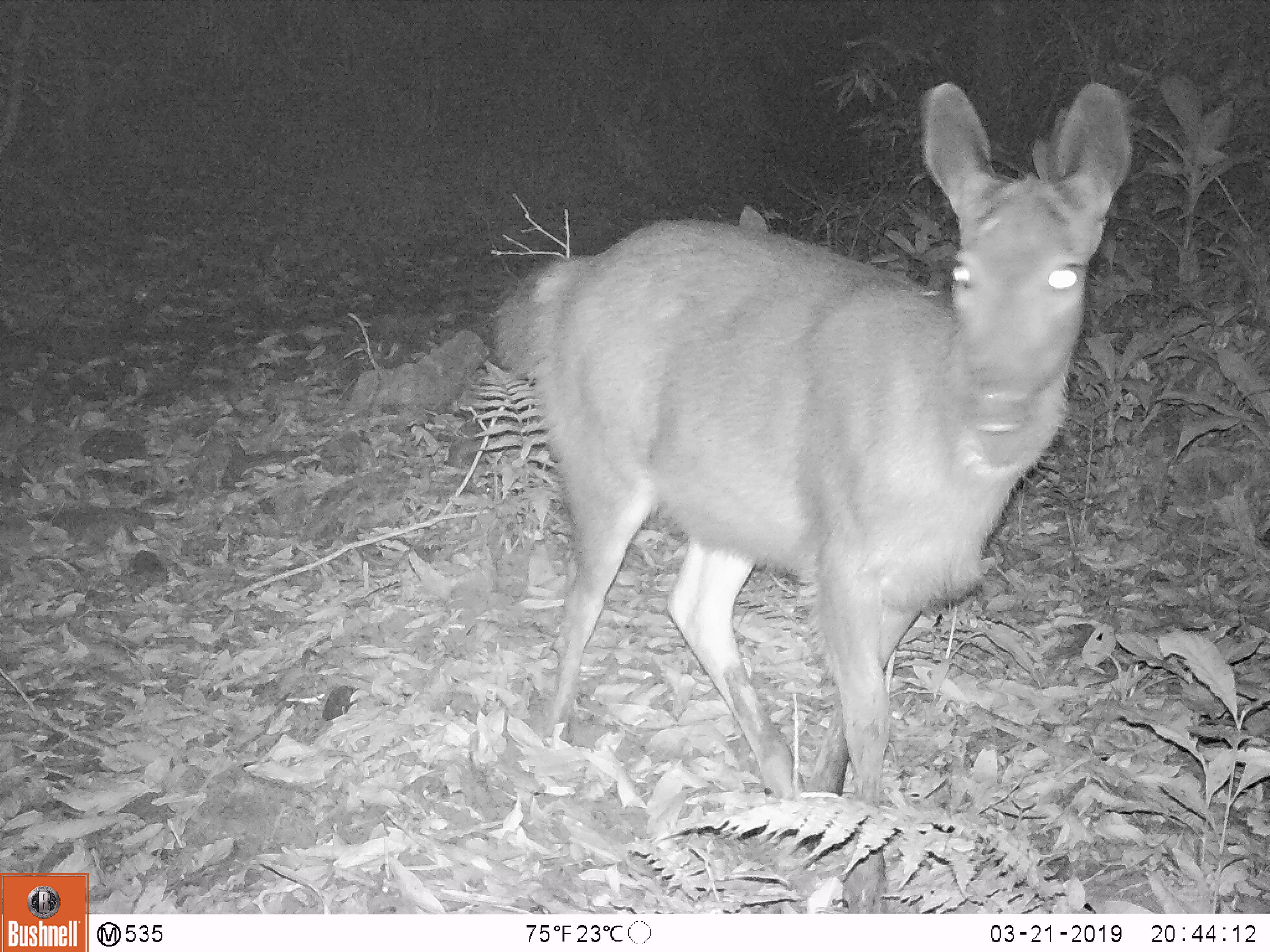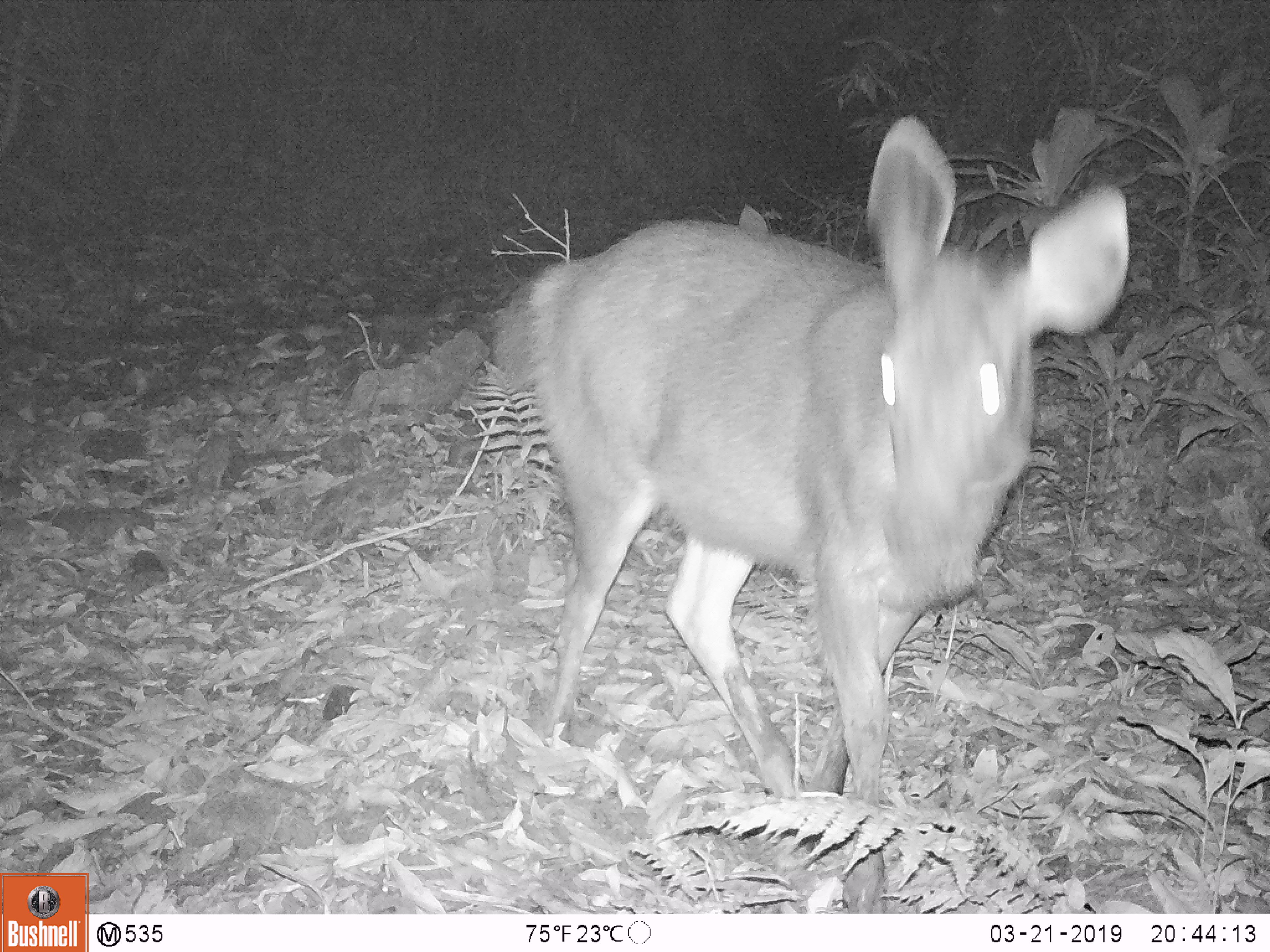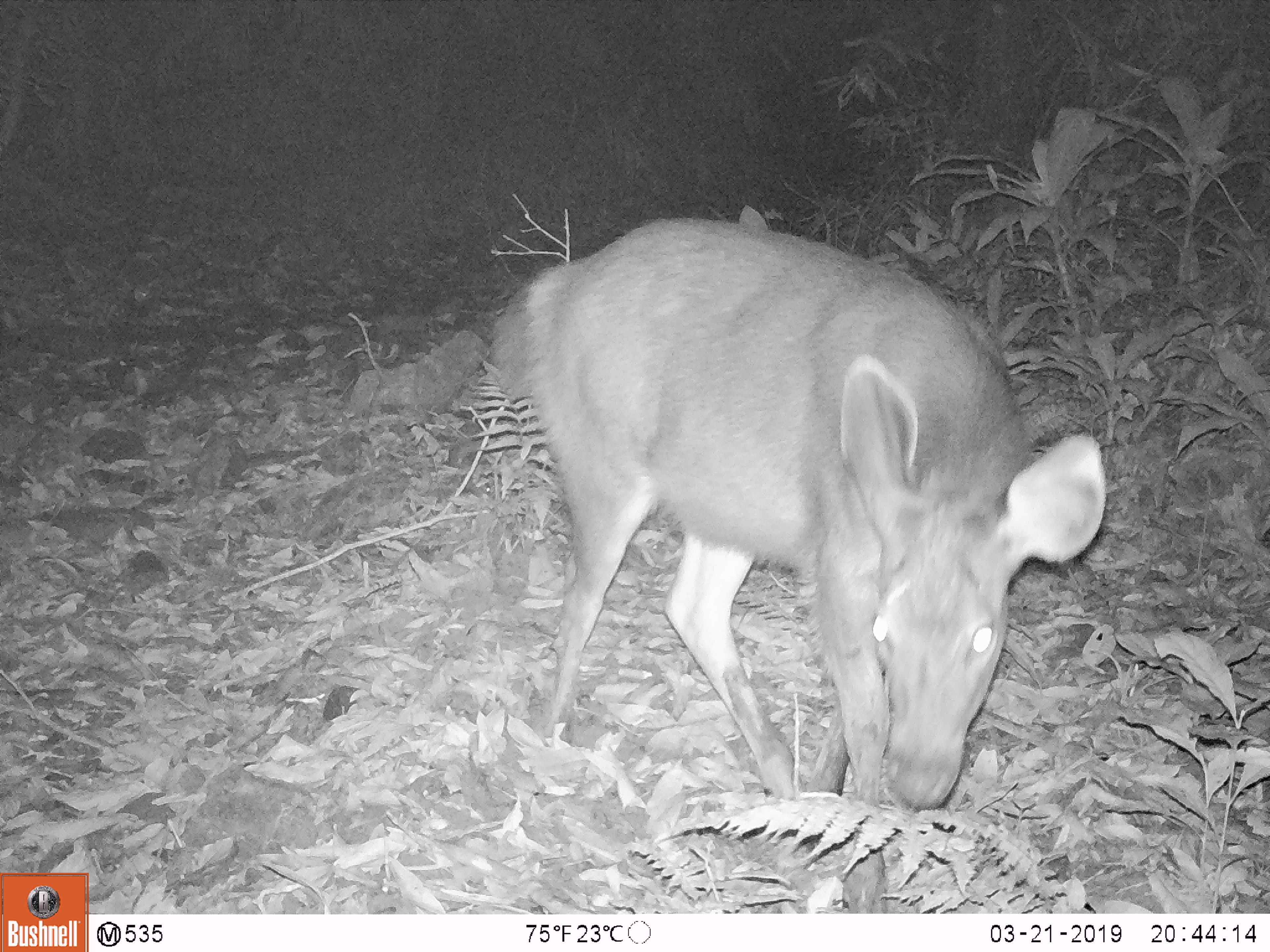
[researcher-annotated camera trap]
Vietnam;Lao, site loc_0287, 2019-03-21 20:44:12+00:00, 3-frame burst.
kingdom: Animalia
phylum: Chordata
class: Mammalia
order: Artiodactyla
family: Cervidae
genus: Rusa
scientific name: Rusa unicolor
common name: sambar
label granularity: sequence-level